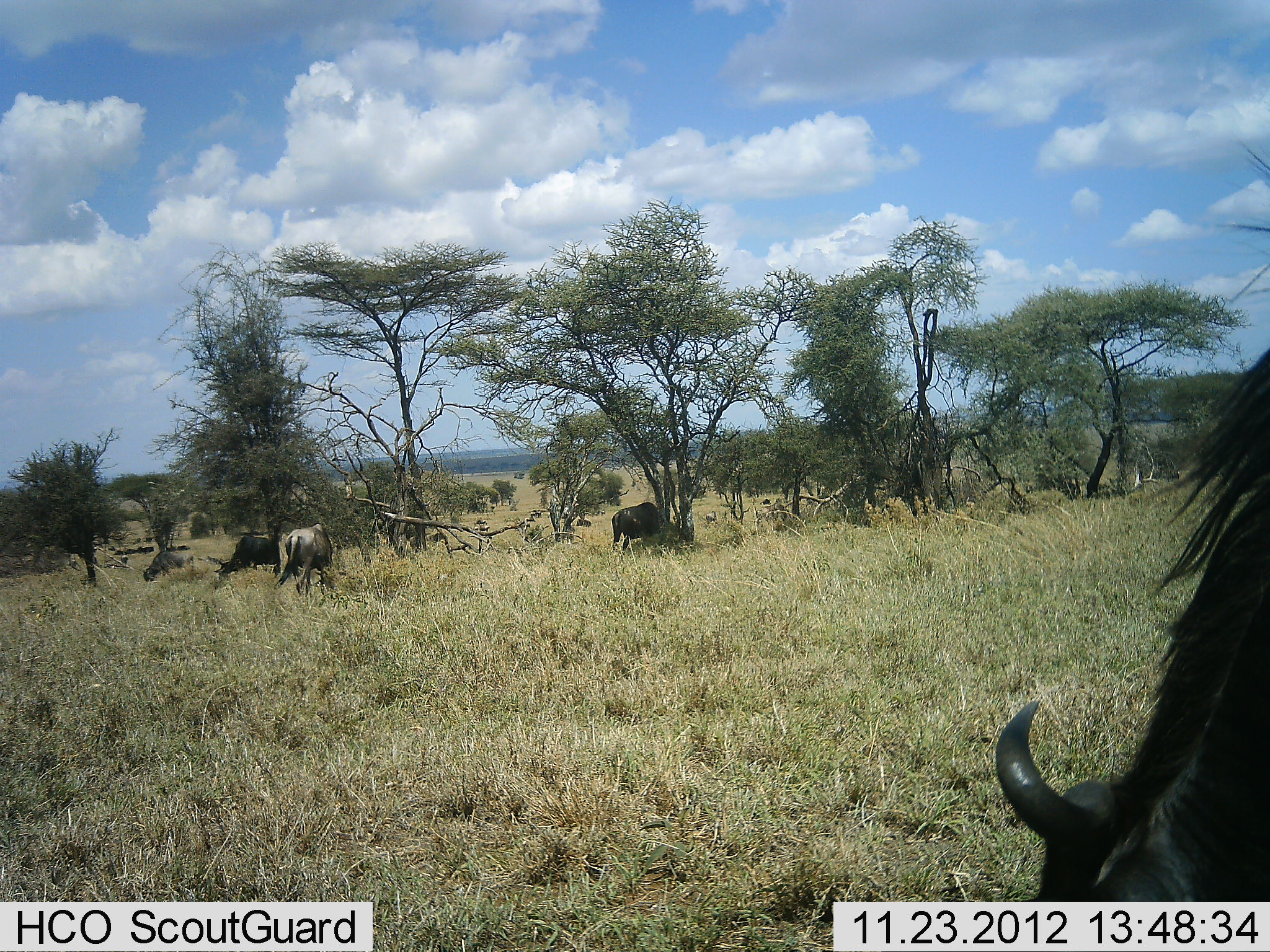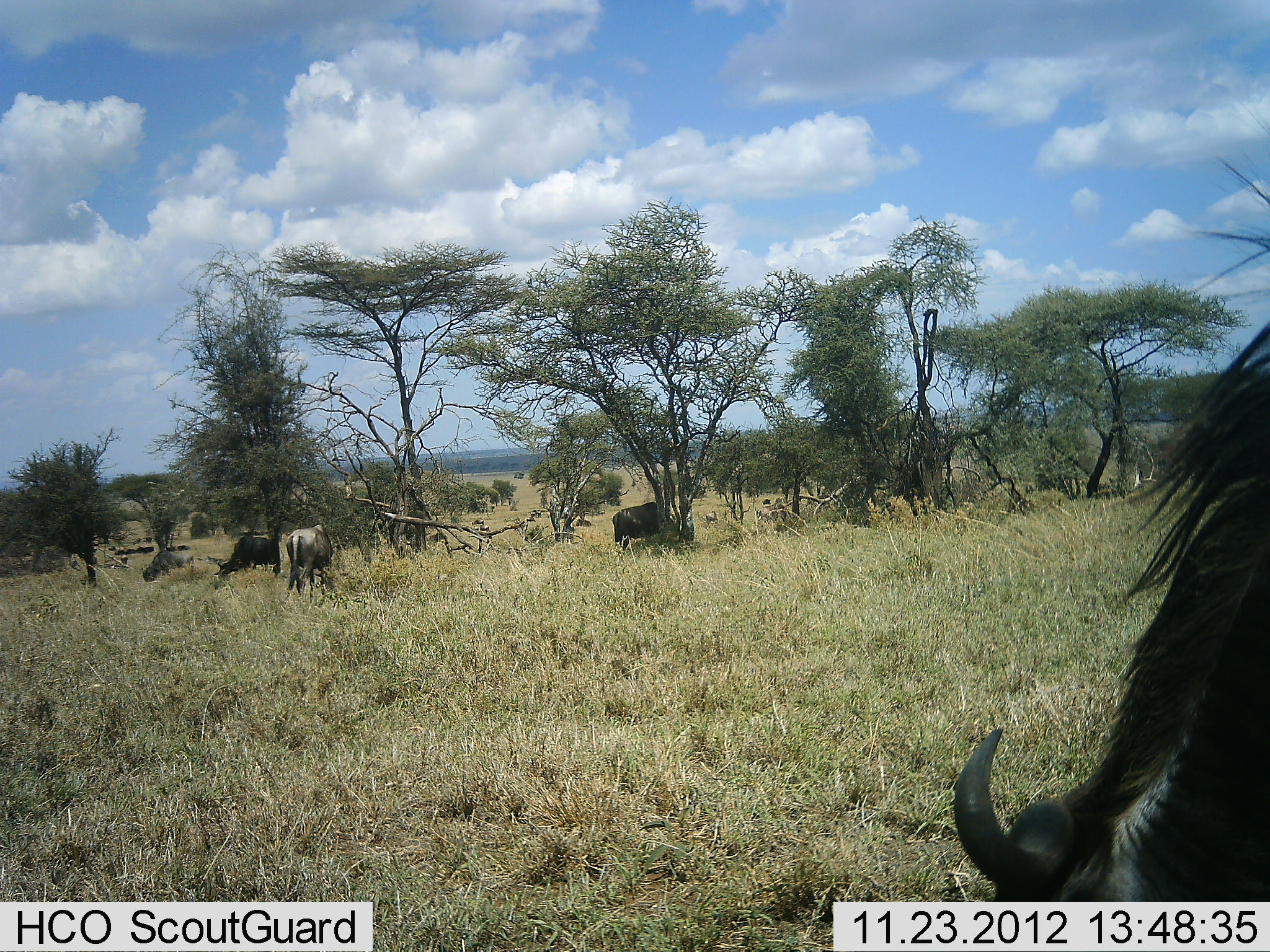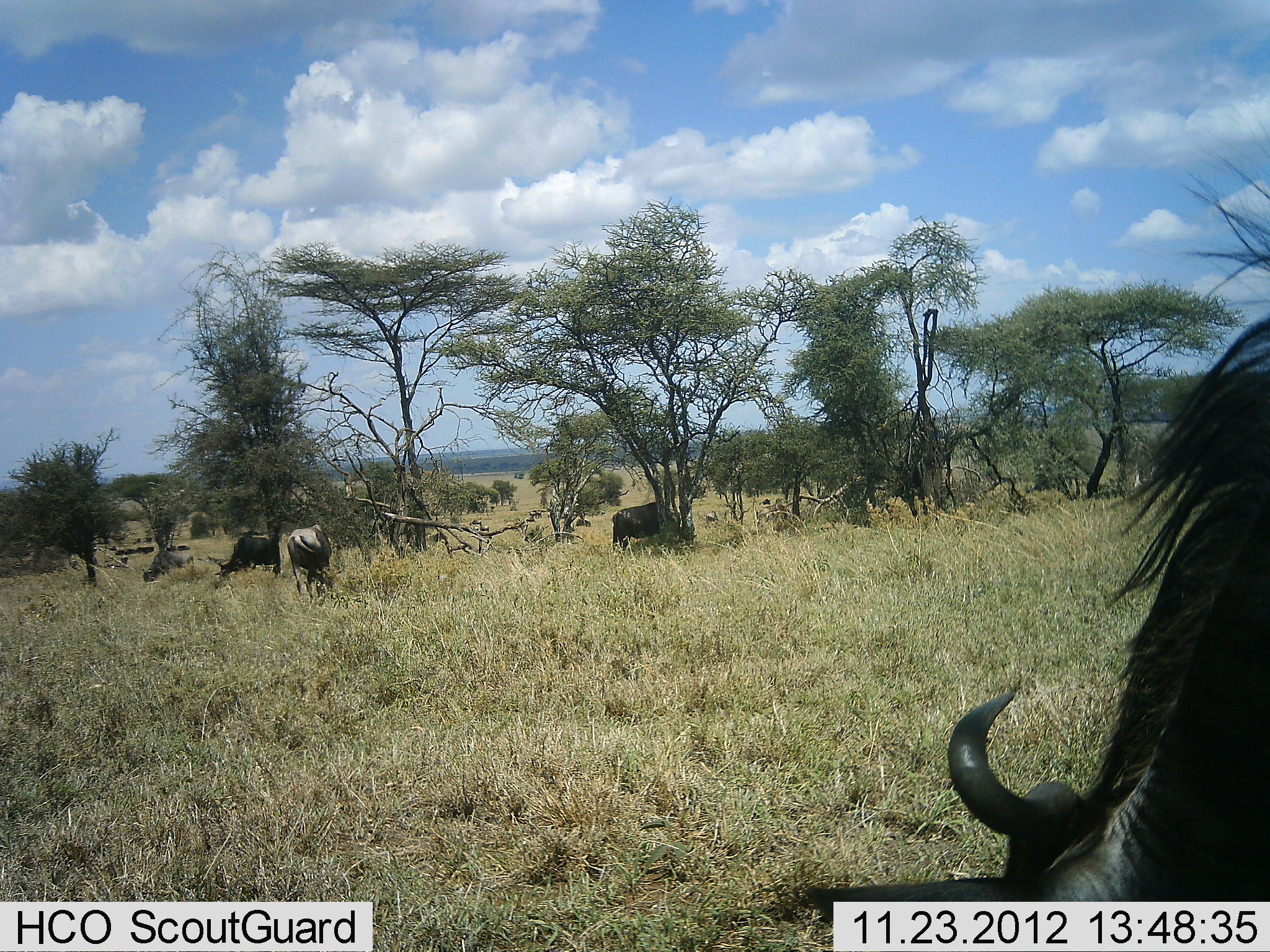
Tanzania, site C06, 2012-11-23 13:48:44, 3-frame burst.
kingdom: Animalia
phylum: Chordata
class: Mammalia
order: Artiodactyla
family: Bovidae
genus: Connochaetes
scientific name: Connochaetes taurinus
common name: blue wildebeest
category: wildebeest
Wildebeest (blue wildebeest) (Connochaetes taurinus), count 5. Behavior (volunteer vote fractions): standing 29%, resting 0%, moving 4%, interacting 0%. Young present (vote fraction): 0%. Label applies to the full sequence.